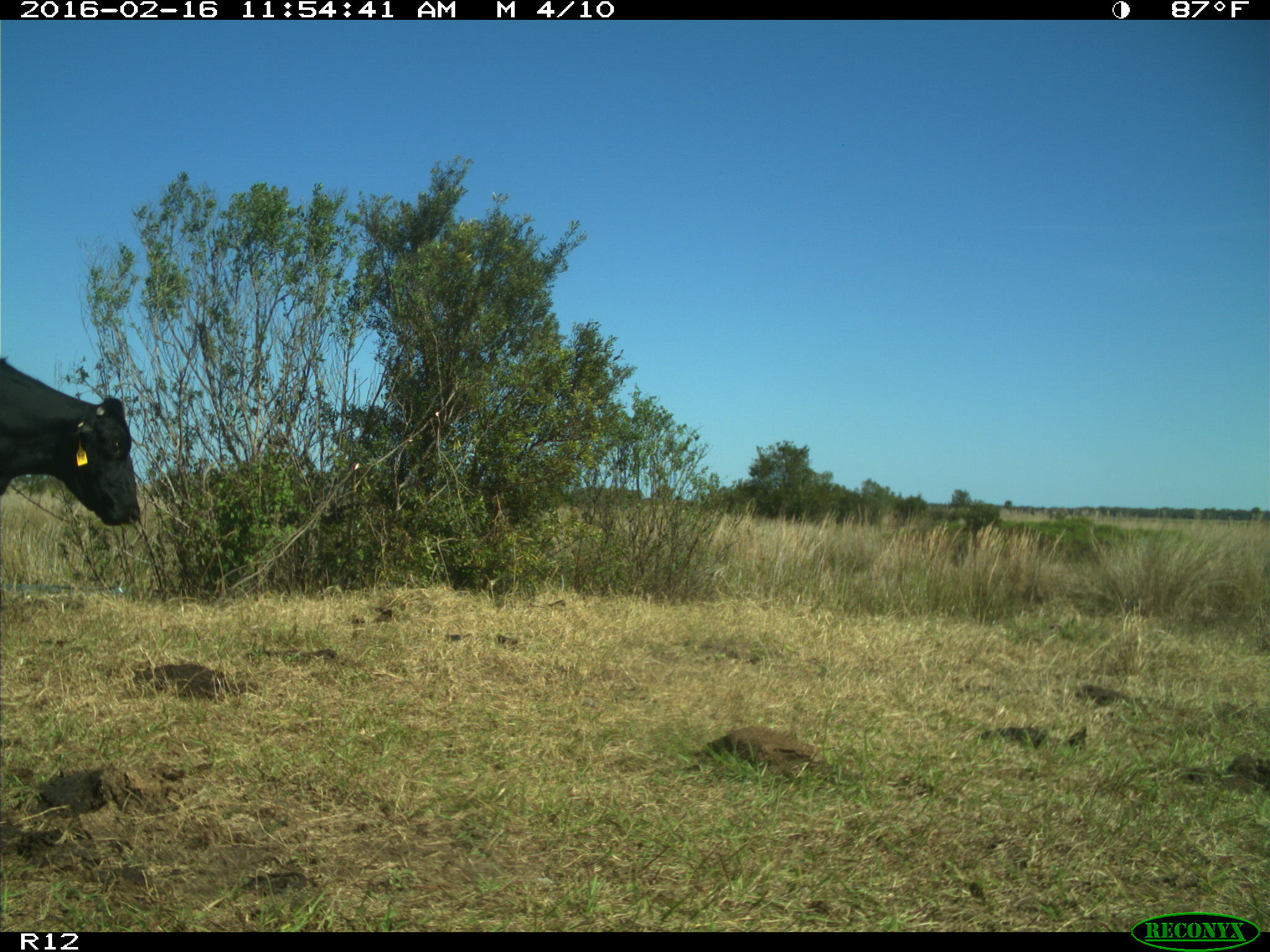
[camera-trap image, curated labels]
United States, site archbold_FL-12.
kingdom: Animalia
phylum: Chordata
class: Mammalia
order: Artiodactyla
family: Bovidae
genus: Bos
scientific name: Bos taurus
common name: domestic cow